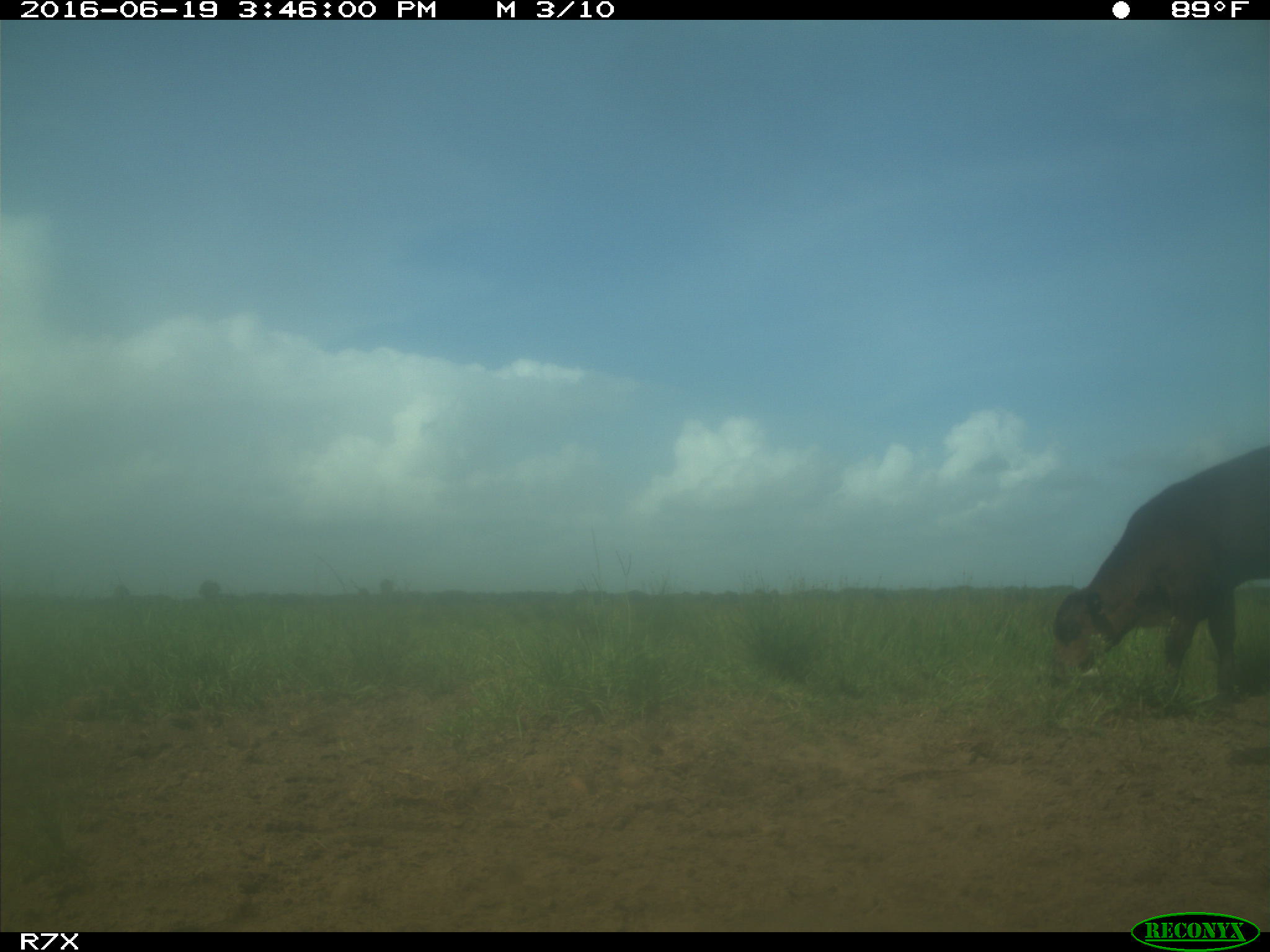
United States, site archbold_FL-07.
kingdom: Animalia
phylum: Chordata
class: Mammalia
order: Artiodactyla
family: Bovidae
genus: Bos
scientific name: Bos taurus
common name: domestic cow